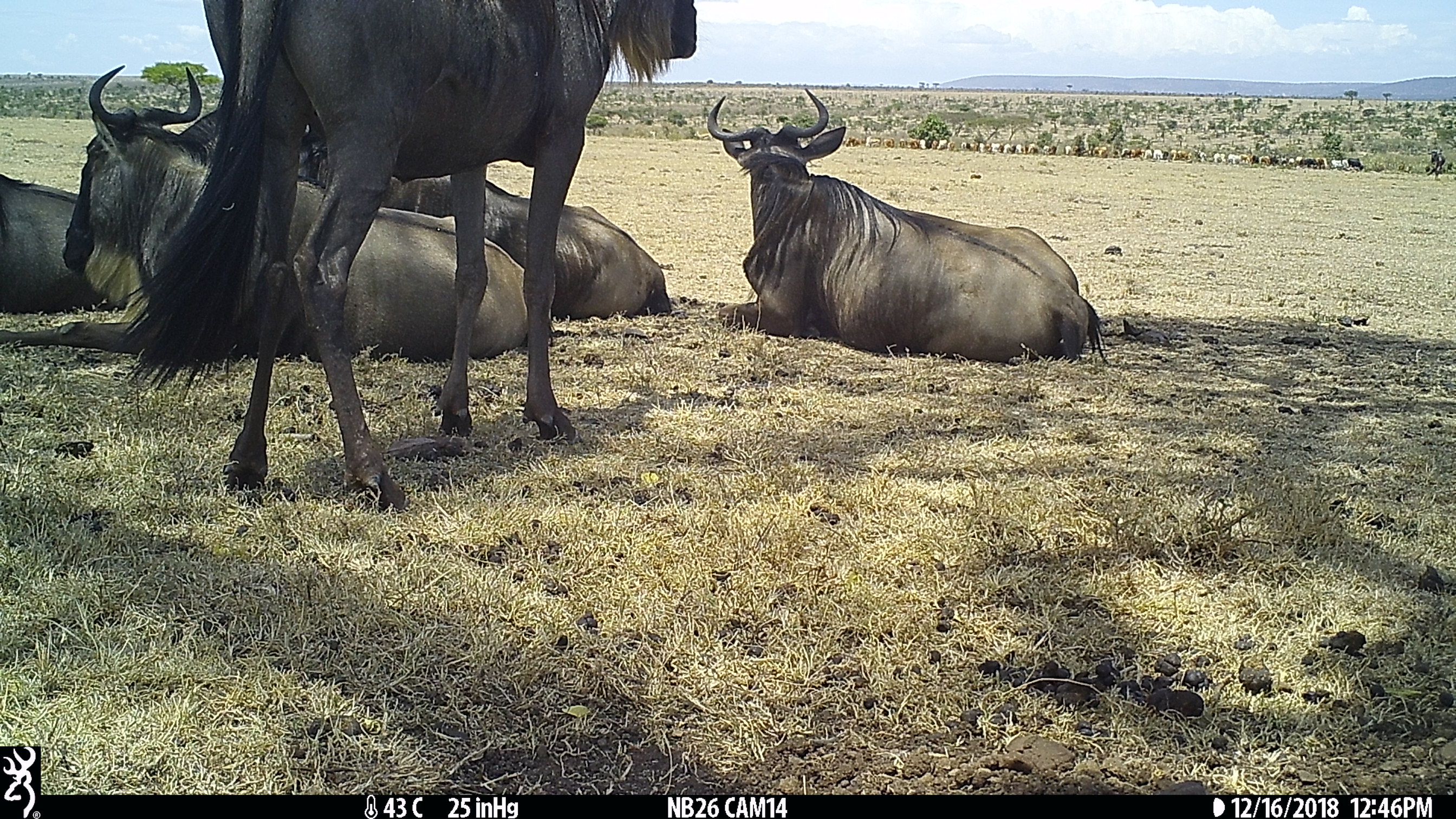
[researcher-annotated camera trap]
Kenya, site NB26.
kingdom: Animalia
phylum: Chordata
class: Mammalia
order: Artiodactyla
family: Bovidae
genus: Connochaetes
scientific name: Connochaetes taurinus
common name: blue wildebeest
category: wildebeest